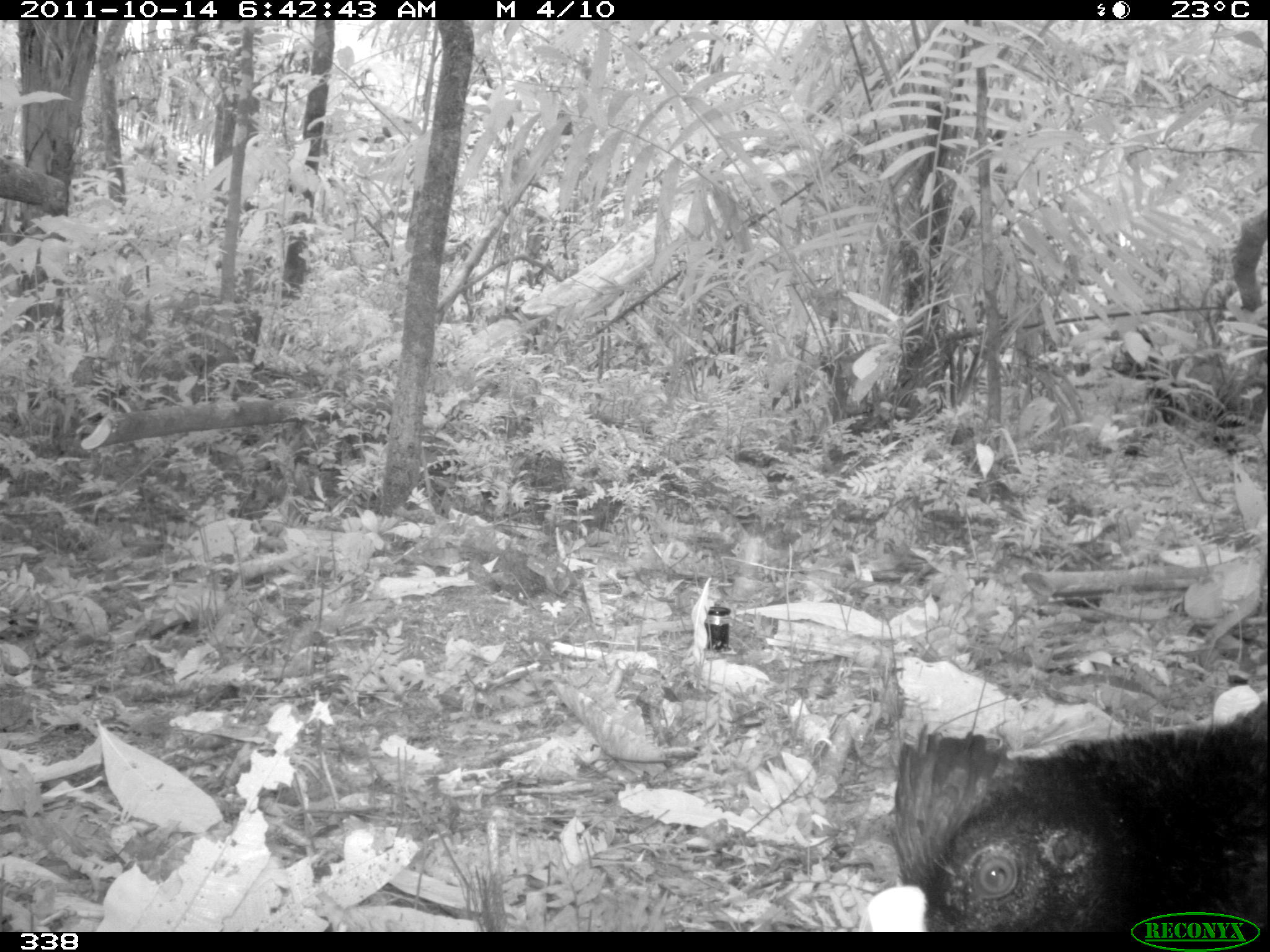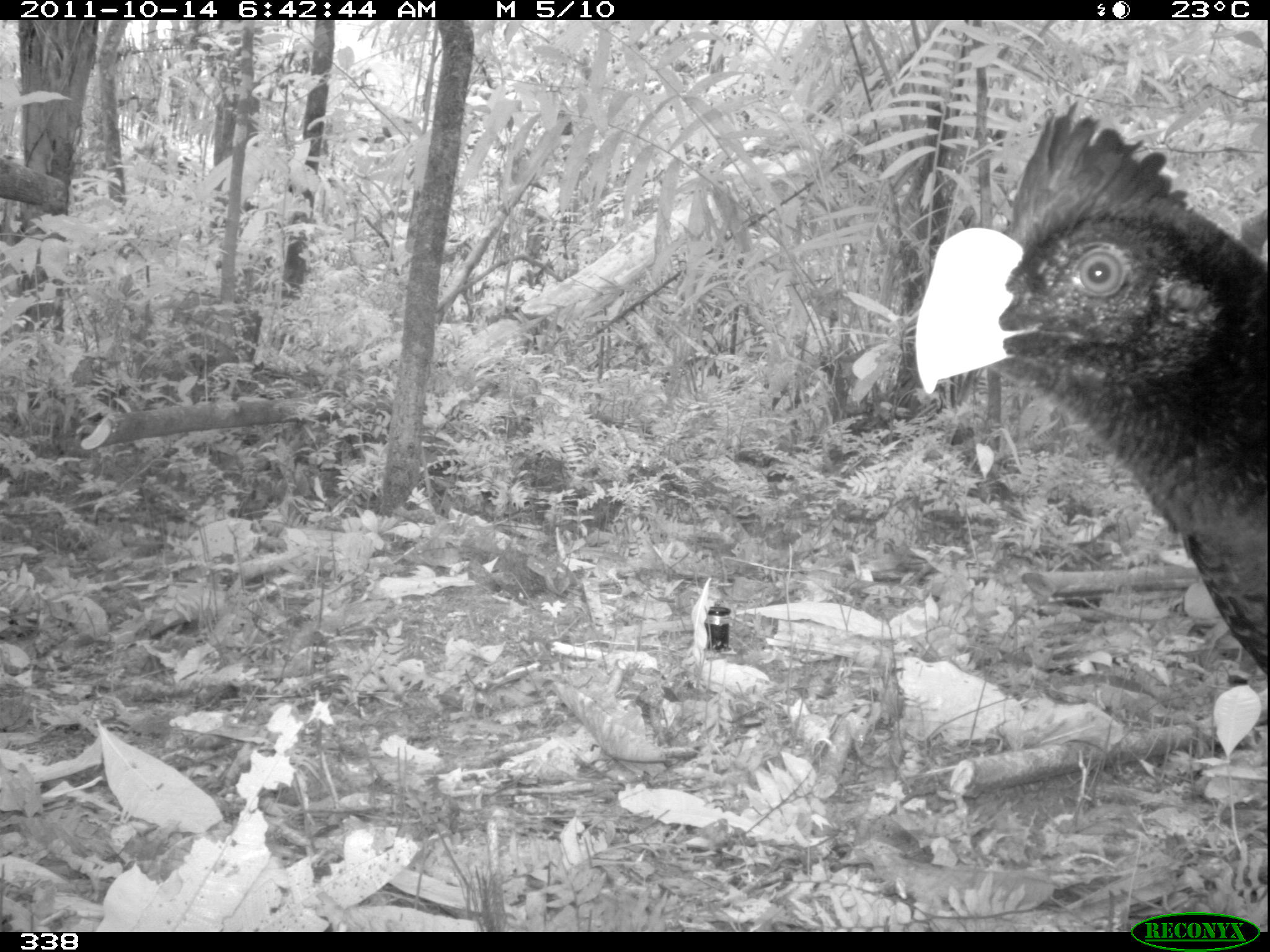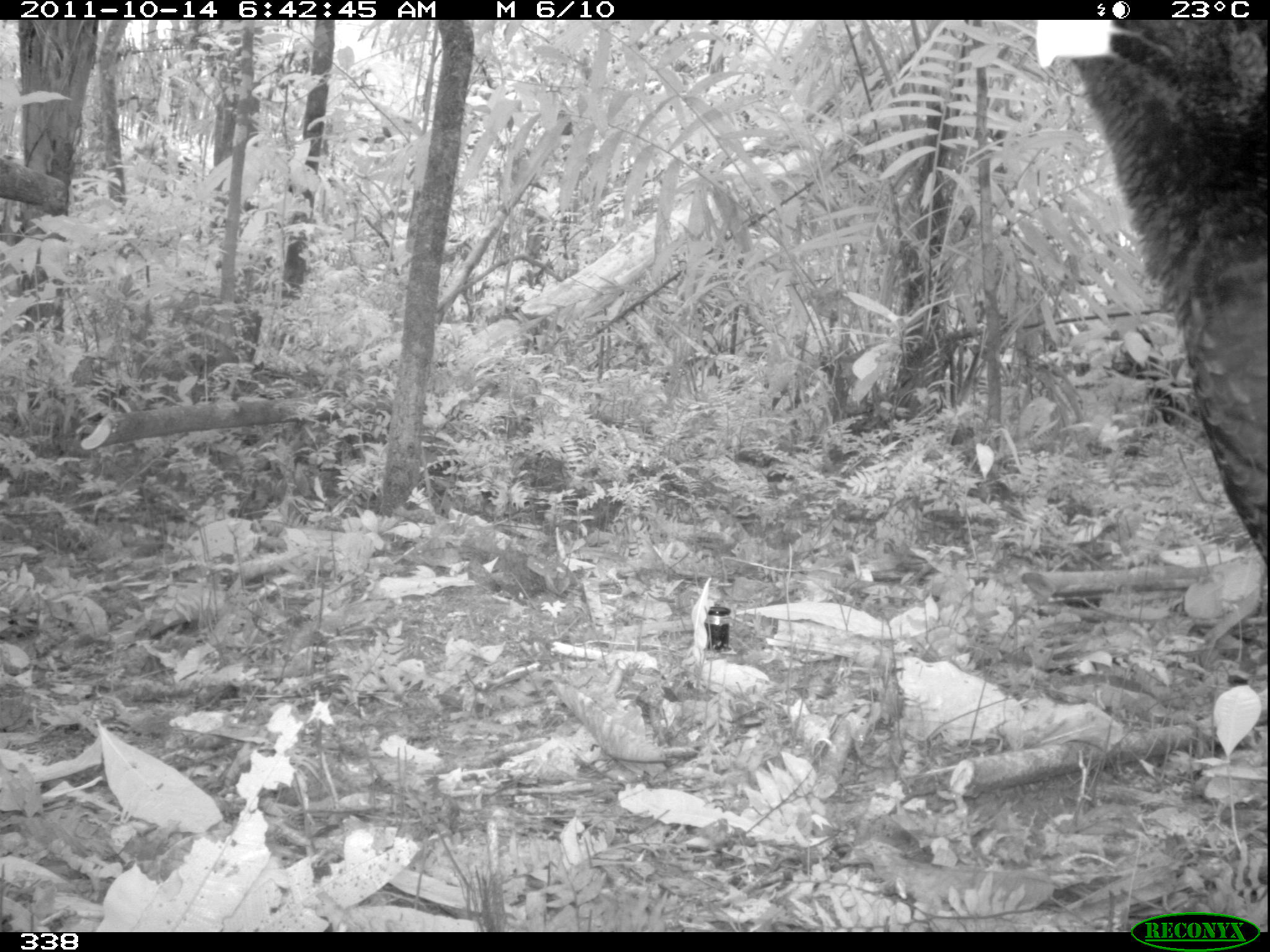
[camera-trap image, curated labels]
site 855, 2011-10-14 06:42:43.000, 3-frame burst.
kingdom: Animalia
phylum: Chordata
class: Aves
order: Galliformes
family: Cracidae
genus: Mitu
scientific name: Mitu tuberosum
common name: razor-billed curassow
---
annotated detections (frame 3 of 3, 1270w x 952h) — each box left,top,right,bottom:
mitu tuberosum: 1034,19,1265,571